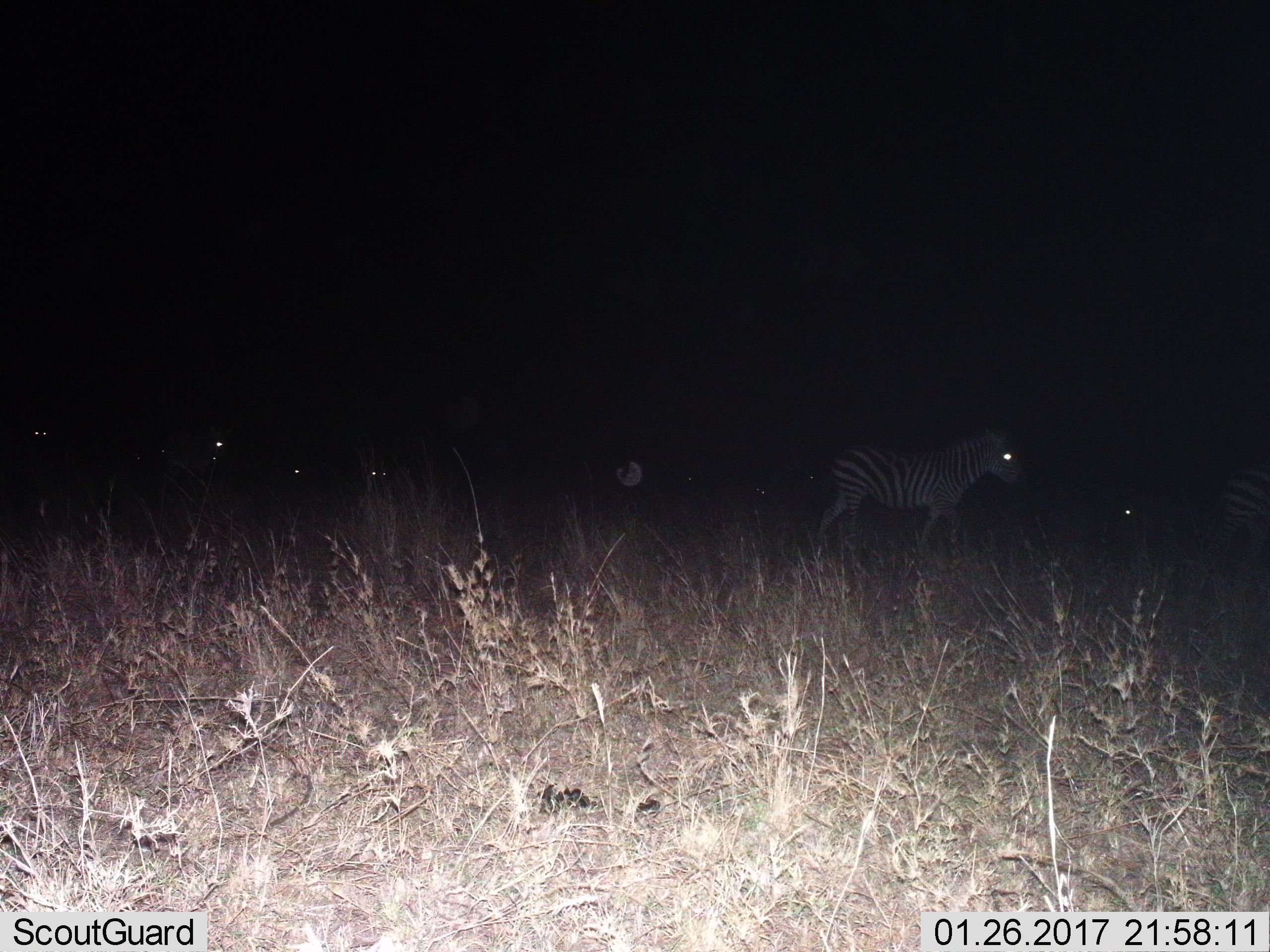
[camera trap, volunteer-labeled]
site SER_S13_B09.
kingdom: Animalia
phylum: Chordata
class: Mammalia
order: Perissodactyla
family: Equidae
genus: Equus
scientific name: Equus quagga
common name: plains zebra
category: zebraplains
Zebraplains (plains zebra) (Equus quagga), count 9. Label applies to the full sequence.